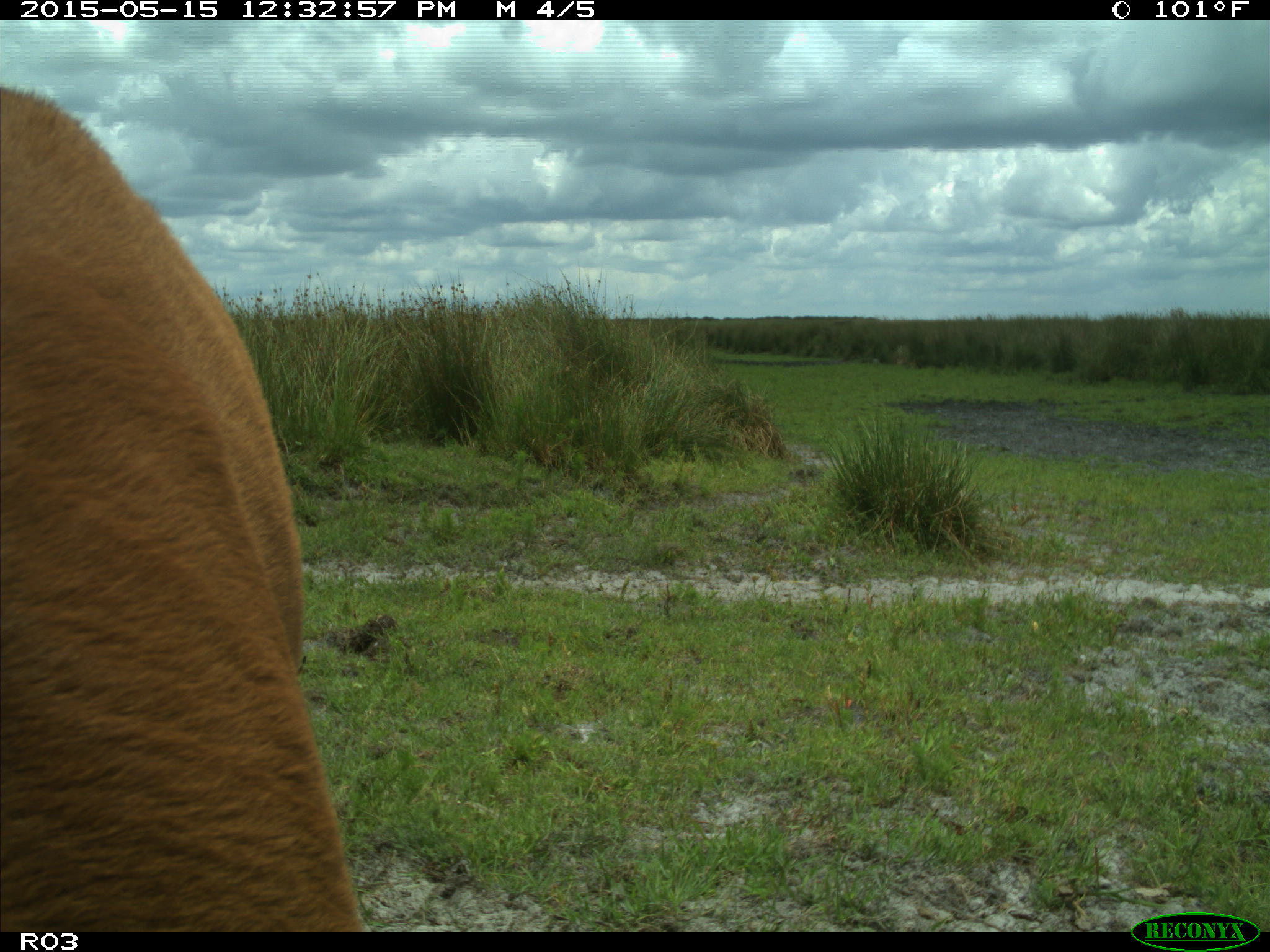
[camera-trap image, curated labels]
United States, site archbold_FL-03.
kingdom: Animalia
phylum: Chordata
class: Mammalia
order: Artiodactyla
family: Bovidae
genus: Bos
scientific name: Bos taurus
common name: domestic cow